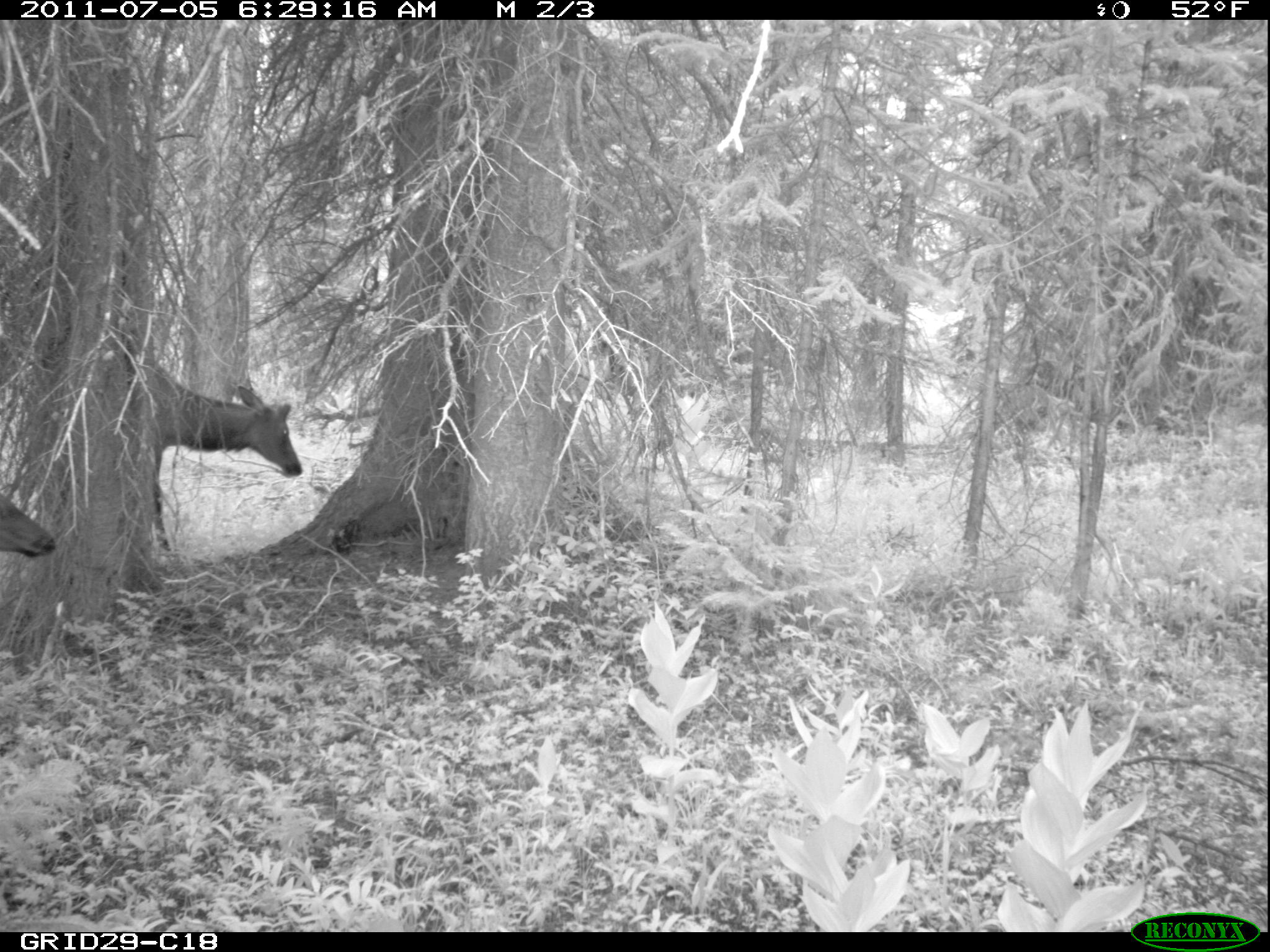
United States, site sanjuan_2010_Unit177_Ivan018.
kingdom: Animalia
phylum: Chordata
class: Mammalia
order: Artiodactyla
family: Cervidae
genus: Cervus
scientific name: Cervus elaphus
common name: red deer